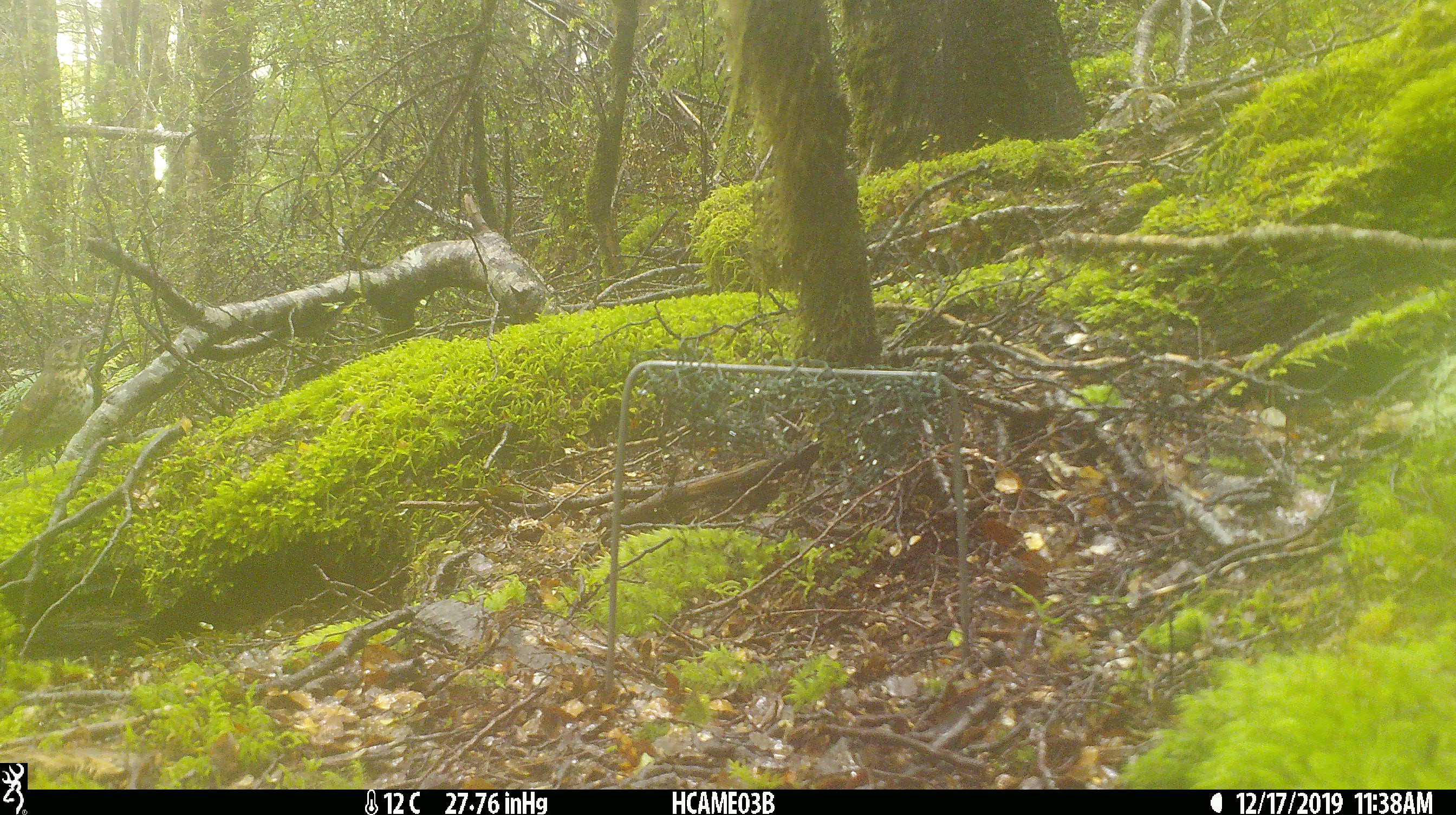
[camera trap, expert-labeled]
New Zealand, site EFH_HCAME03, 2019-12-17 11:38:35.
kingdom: Animalia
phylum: Chordata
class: Aves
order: Passeriformes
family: Turdidae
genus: Turdus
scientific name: Turdus philomelos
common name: song thrush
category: thrush